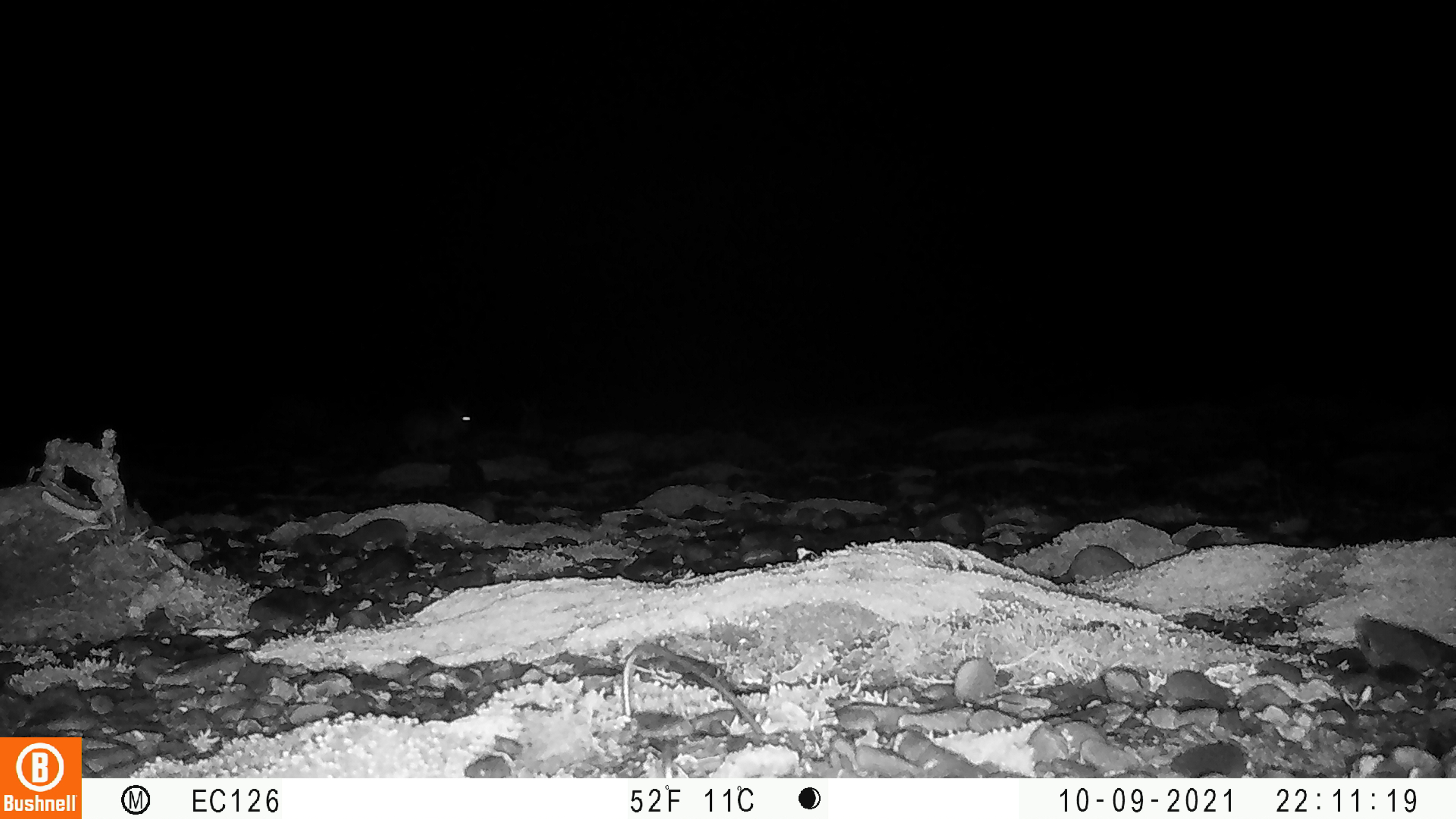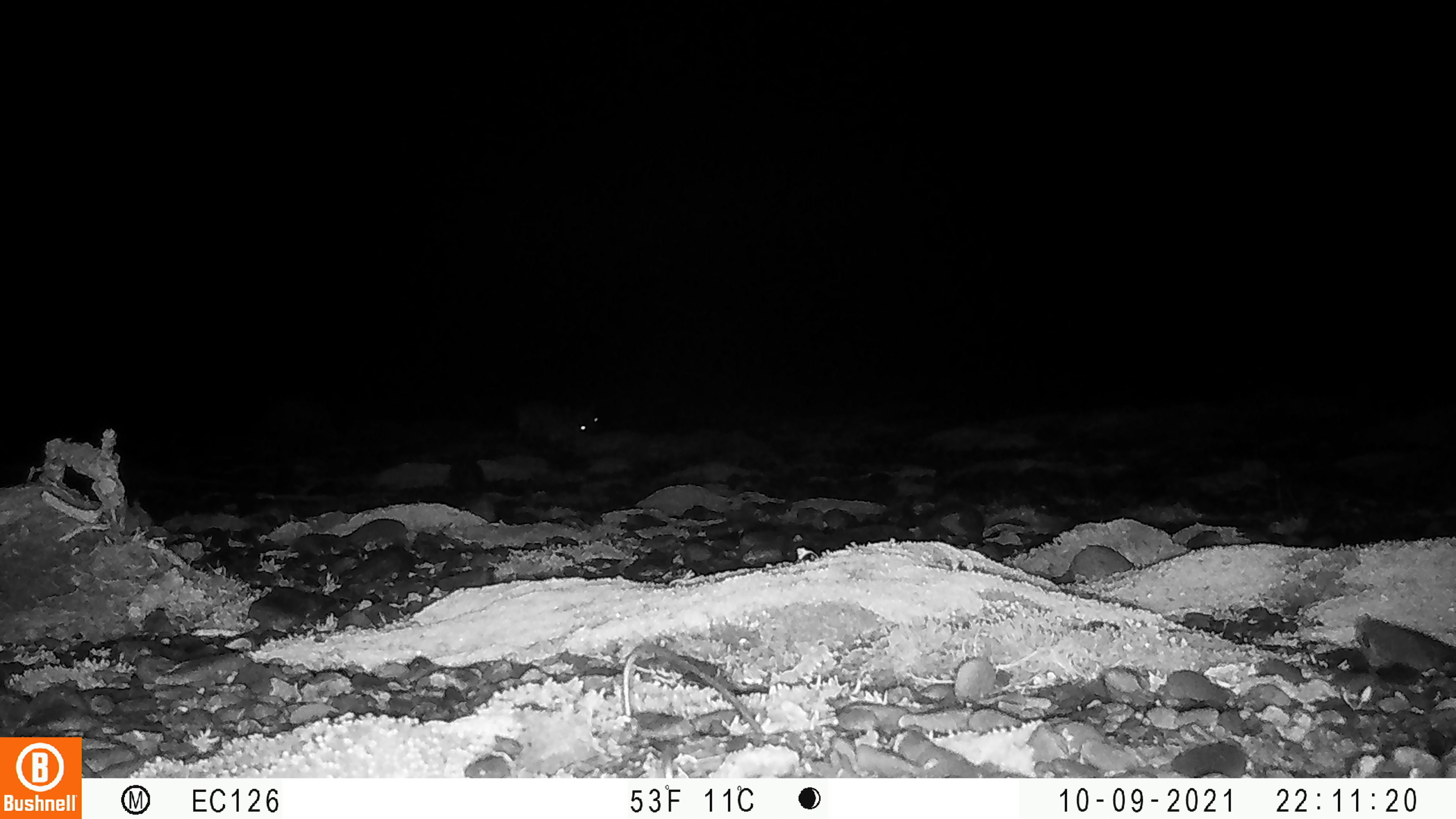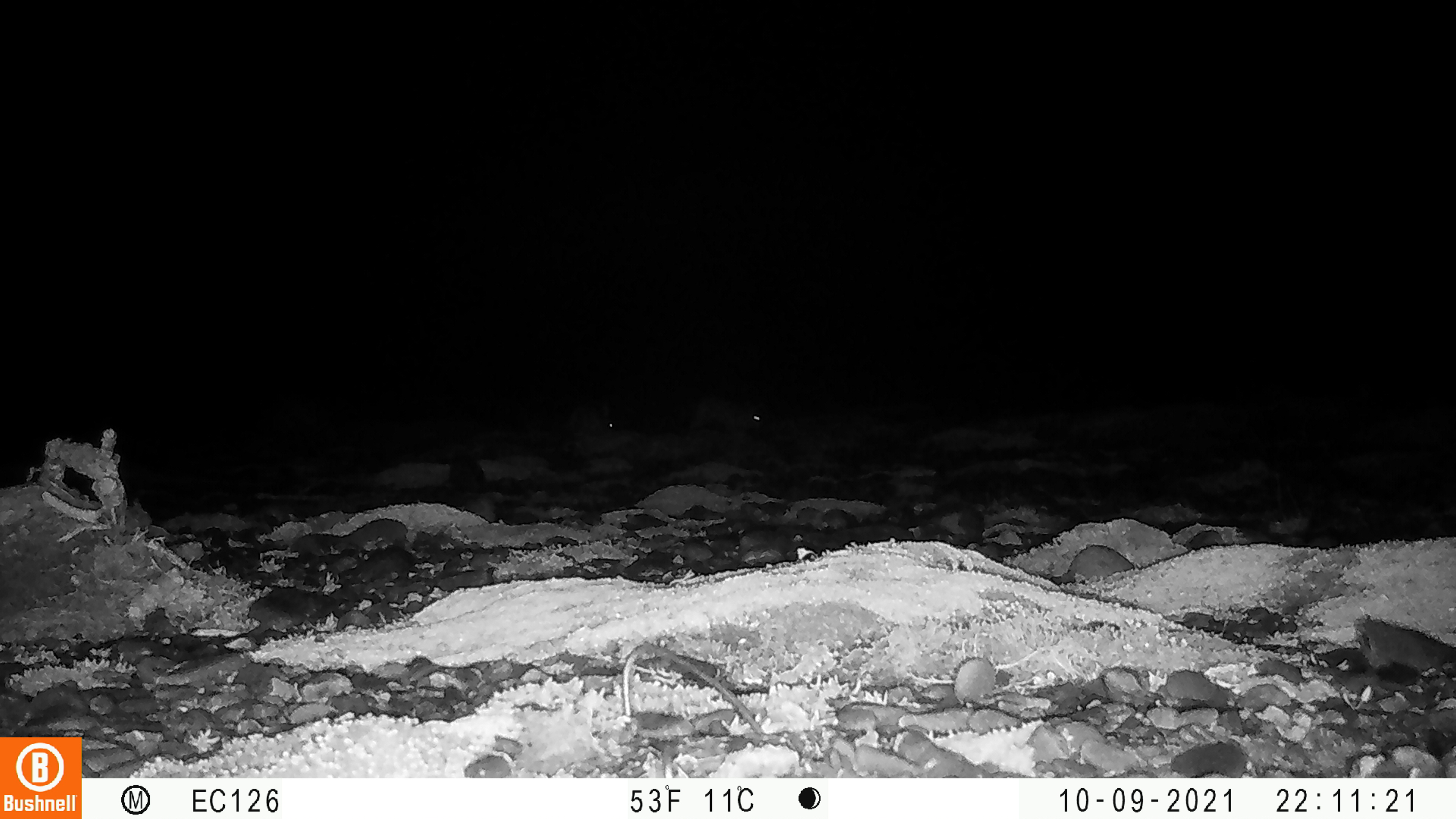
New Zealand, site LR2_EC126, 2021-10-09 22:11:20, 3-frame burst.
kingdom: Animalia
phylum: Chordata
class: Mammalia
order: Lagomorpha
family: Leporidae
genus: Oryctolagus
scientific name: Oryctolagus cuniculus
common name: european rabbit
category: rabbit